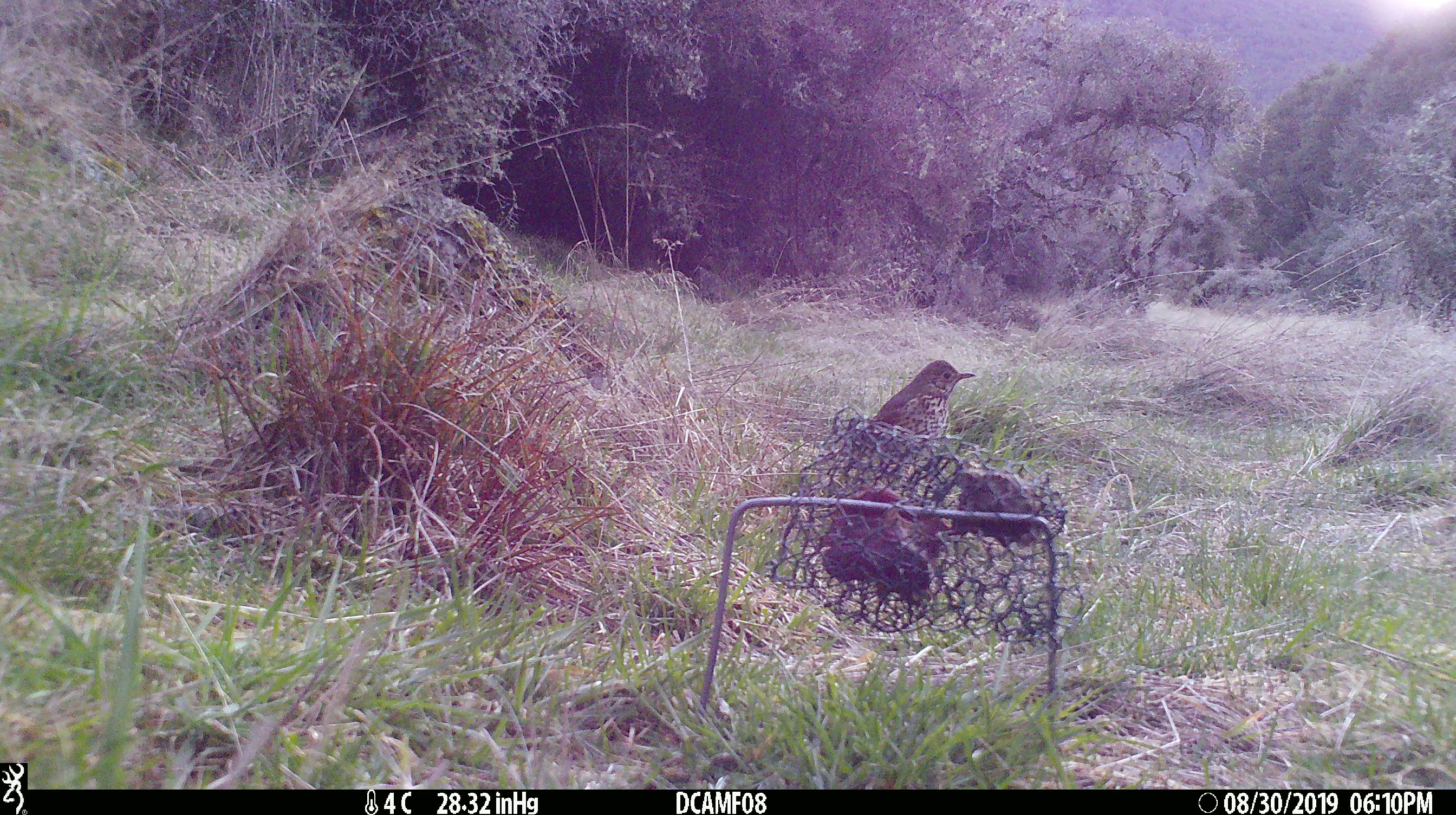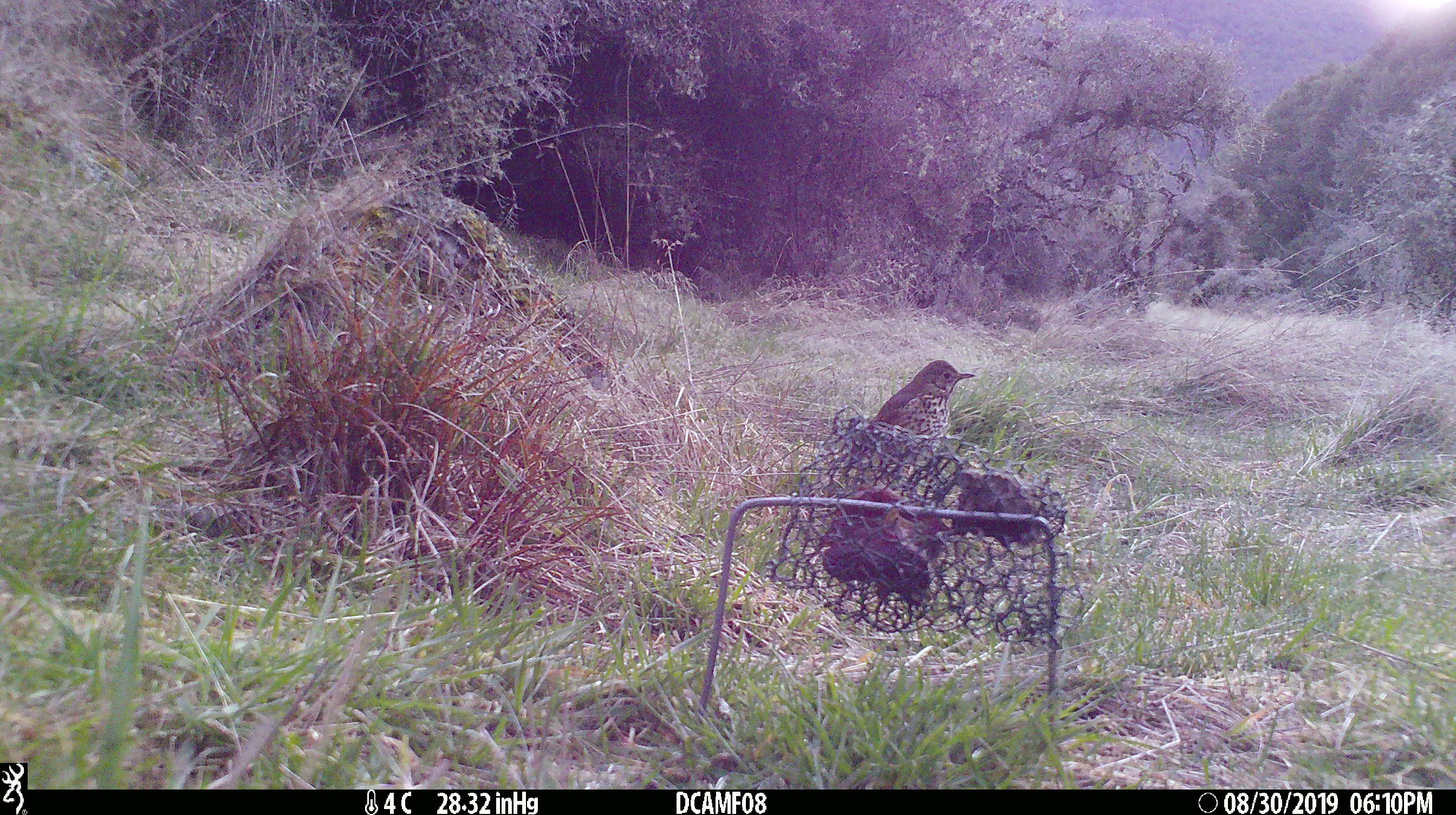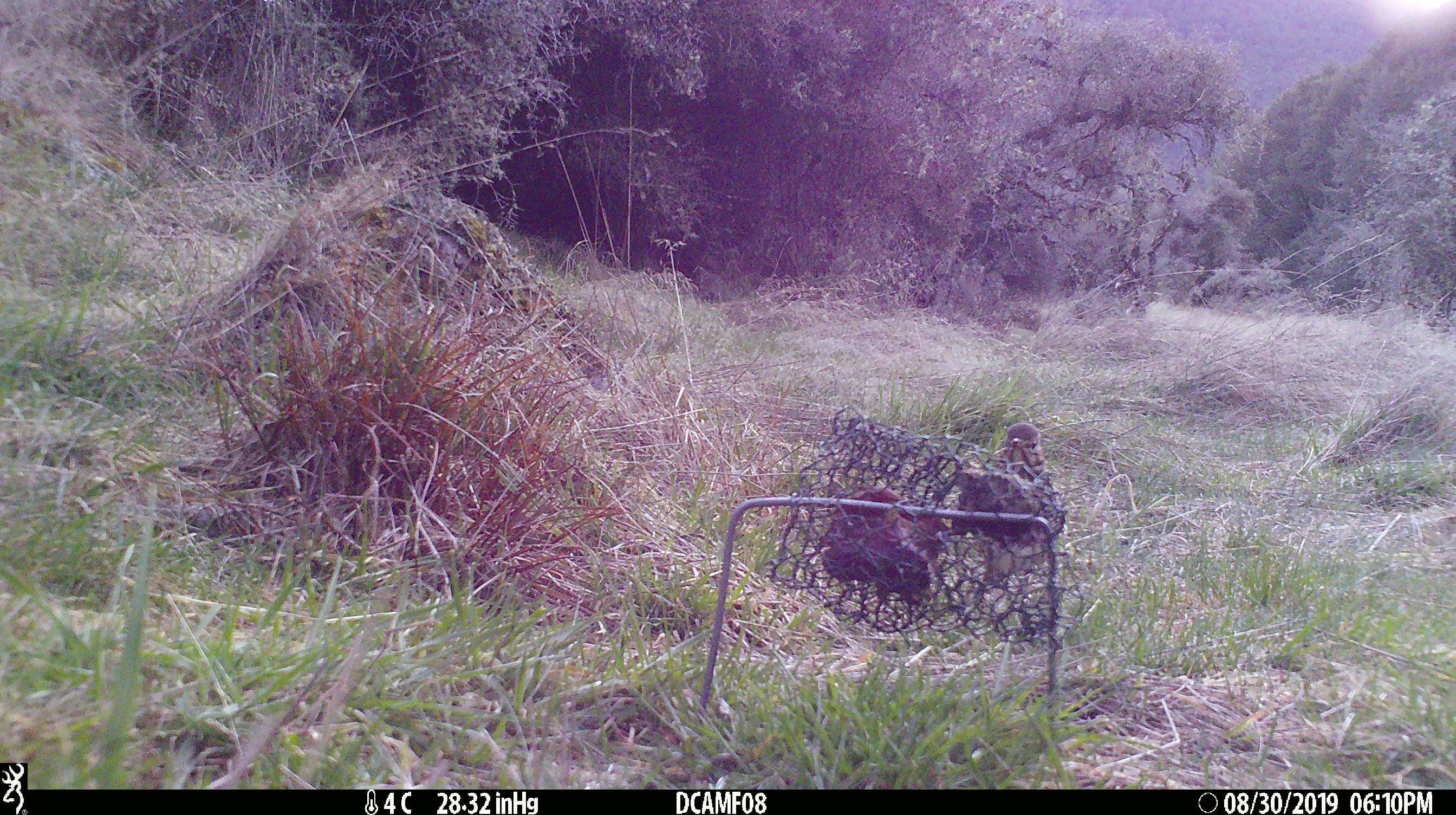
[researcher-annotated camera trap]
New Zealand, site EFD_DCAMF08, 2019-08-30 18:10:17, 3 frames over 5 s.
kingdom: Animalia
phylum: Chordata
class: Aves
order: Passeriformes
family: Turdidae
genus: Turdus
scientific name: Turdus philomelos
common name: song thrush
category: thrush